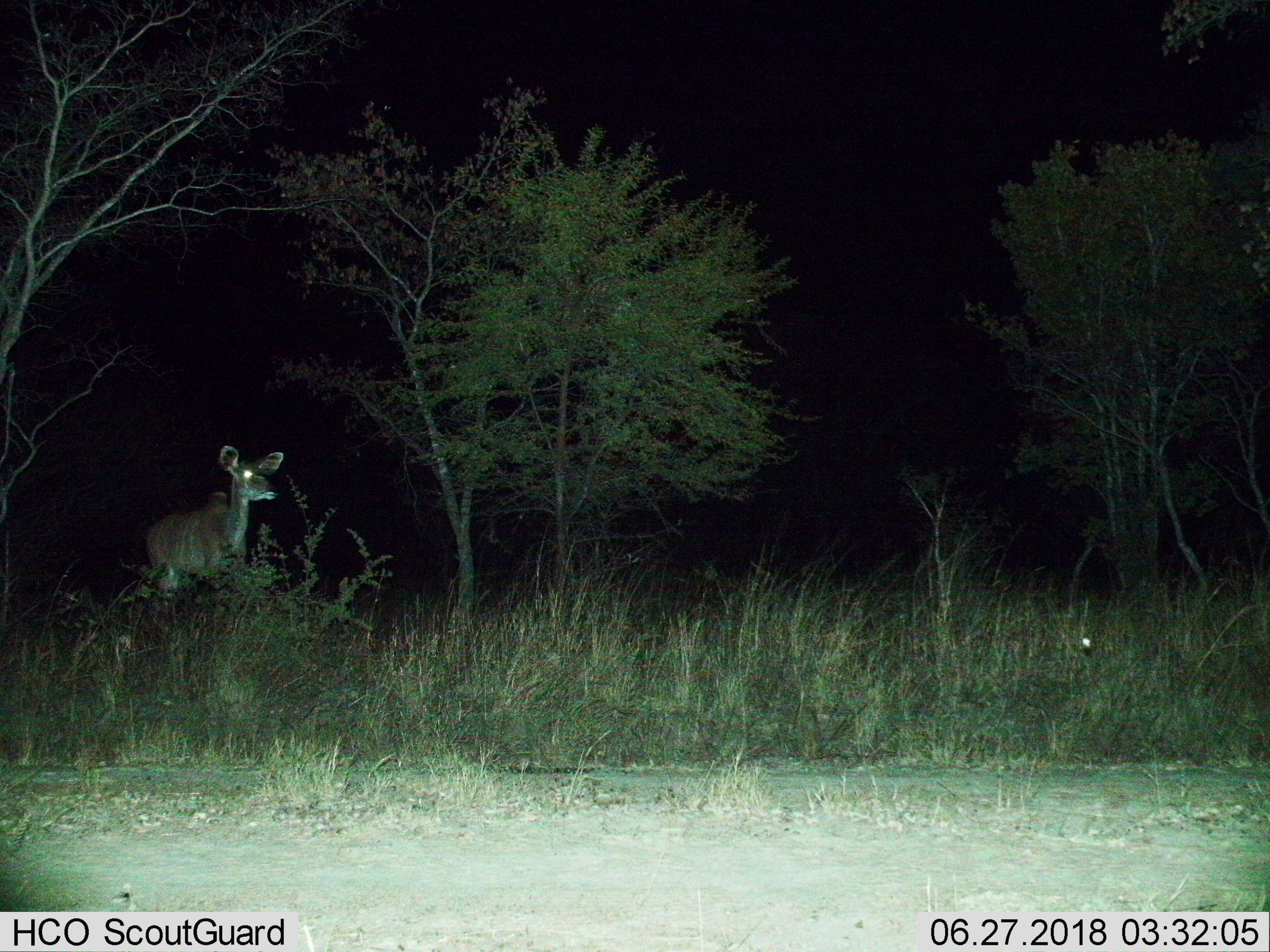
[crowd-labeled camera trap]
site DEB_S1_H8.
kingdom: Animalia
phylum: Chordata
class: Mammalia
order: Artiodactyla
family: Bovidae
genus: Tragelaphus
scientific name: Tragelaphus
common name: kudu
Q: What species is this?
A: Kudu (Tragelaphus).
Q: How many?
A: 1.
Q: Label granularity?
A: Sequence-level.